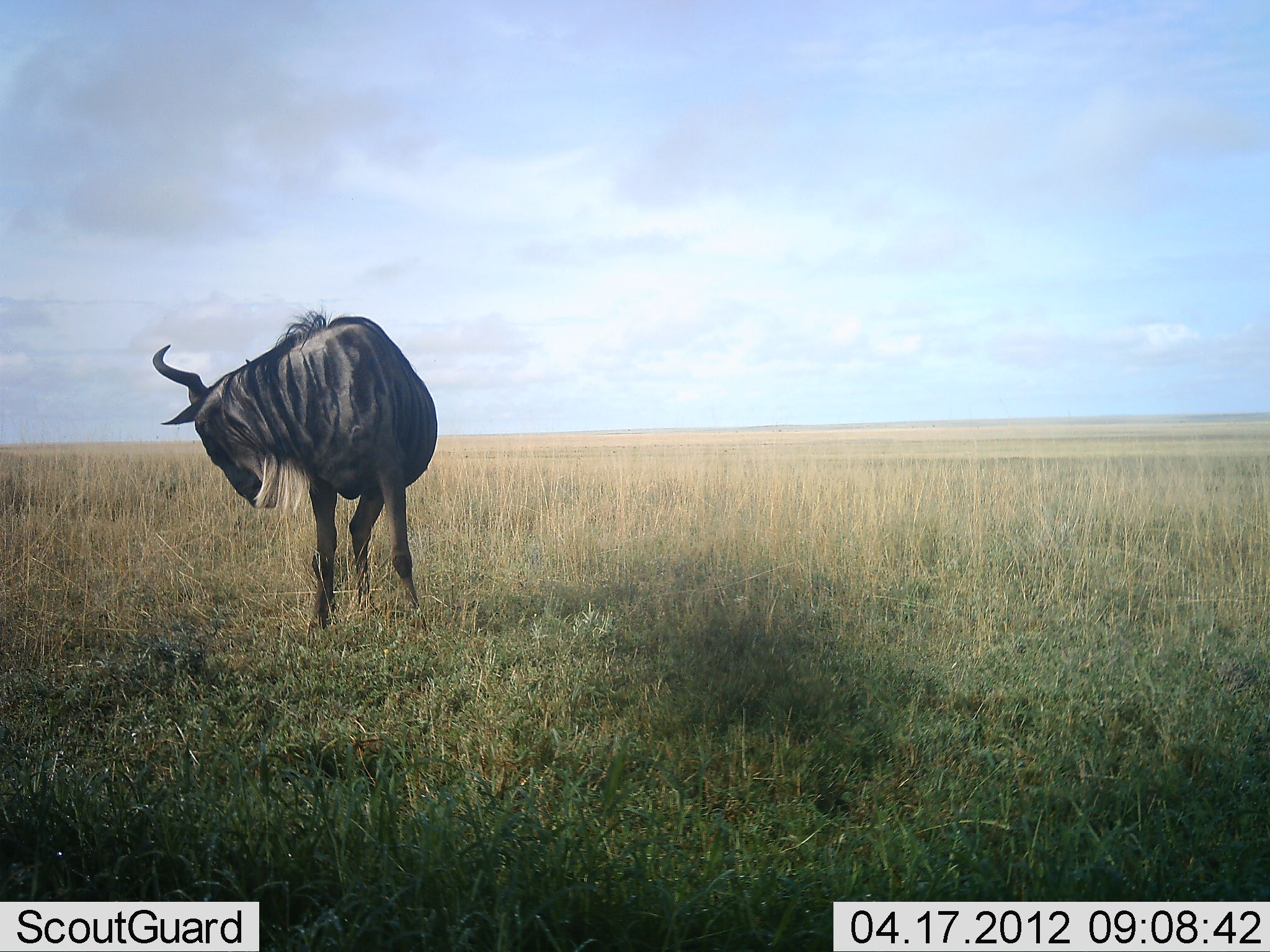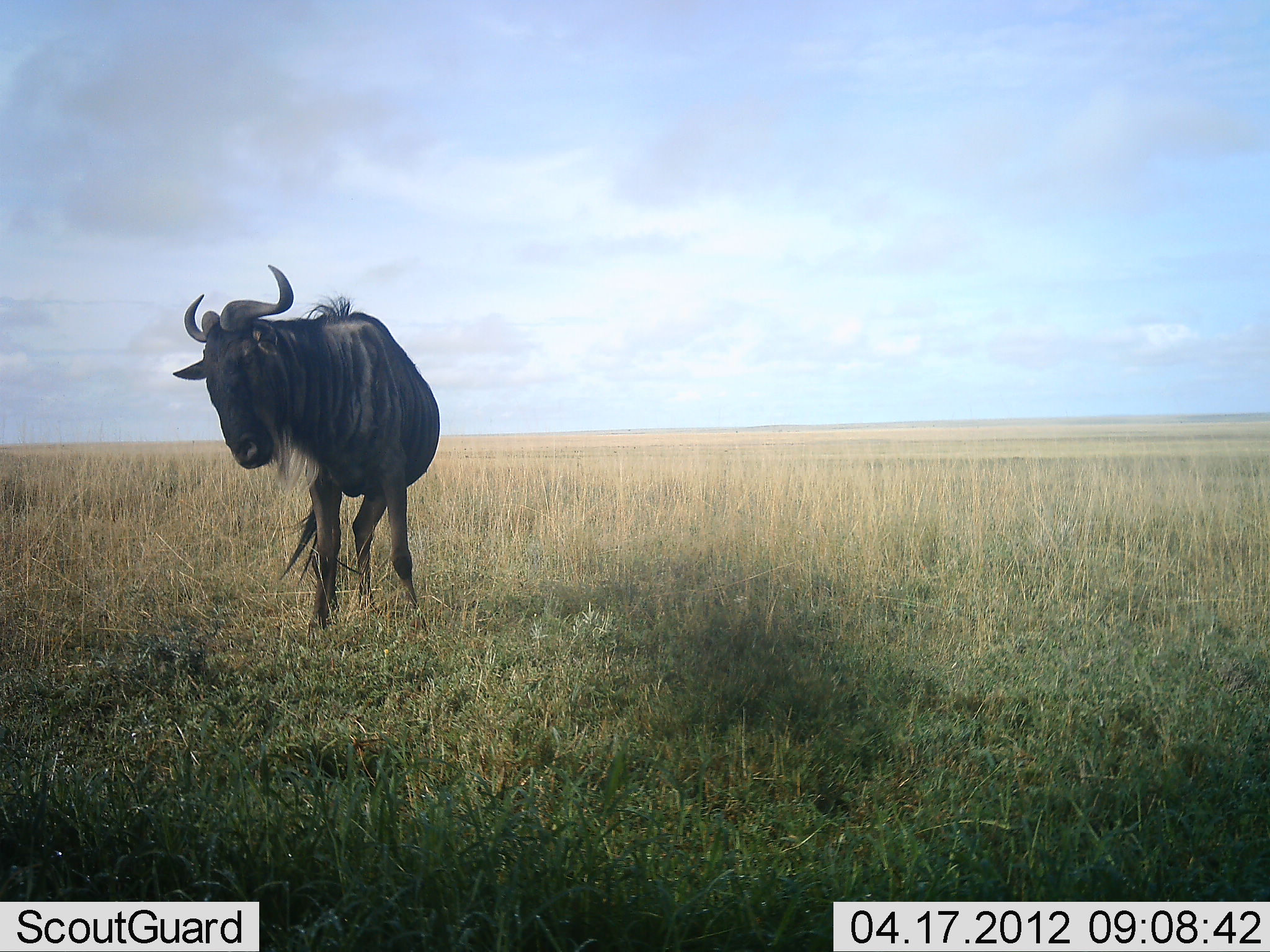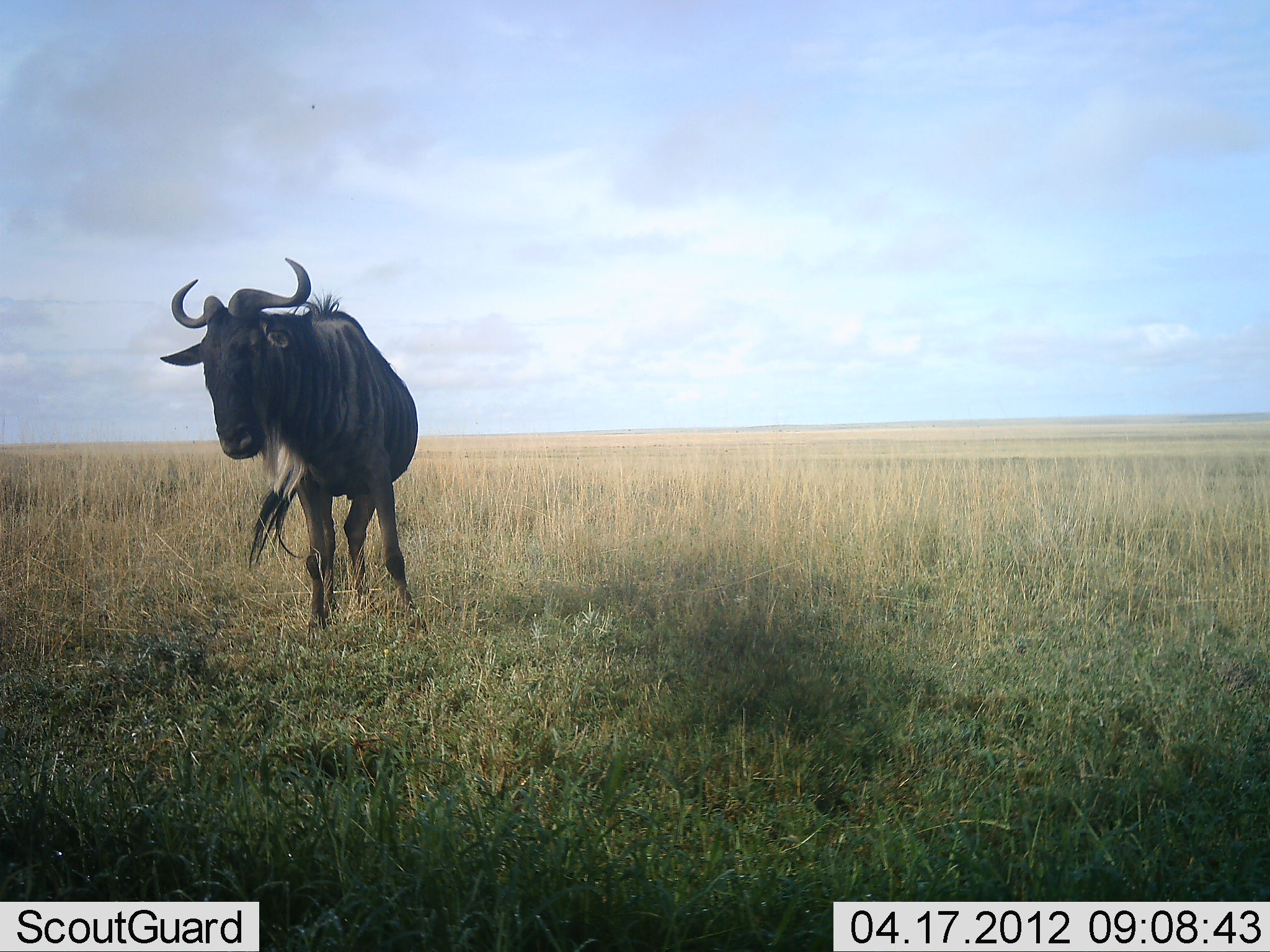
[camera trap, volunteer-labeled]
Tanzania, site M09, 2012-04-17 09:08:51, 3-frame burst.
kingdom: Animalia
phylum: Chordata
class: Mammalia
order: Artiodactyla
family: Bovidae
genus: Connochaetes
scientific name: Connochaetes taurinus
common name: blue wildebeest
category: wildebeest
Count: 1.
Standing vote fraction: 84%.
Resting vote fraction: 0%.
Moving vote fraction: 12%.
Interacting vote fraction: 8%.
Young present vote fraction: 0%.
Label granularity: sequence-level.